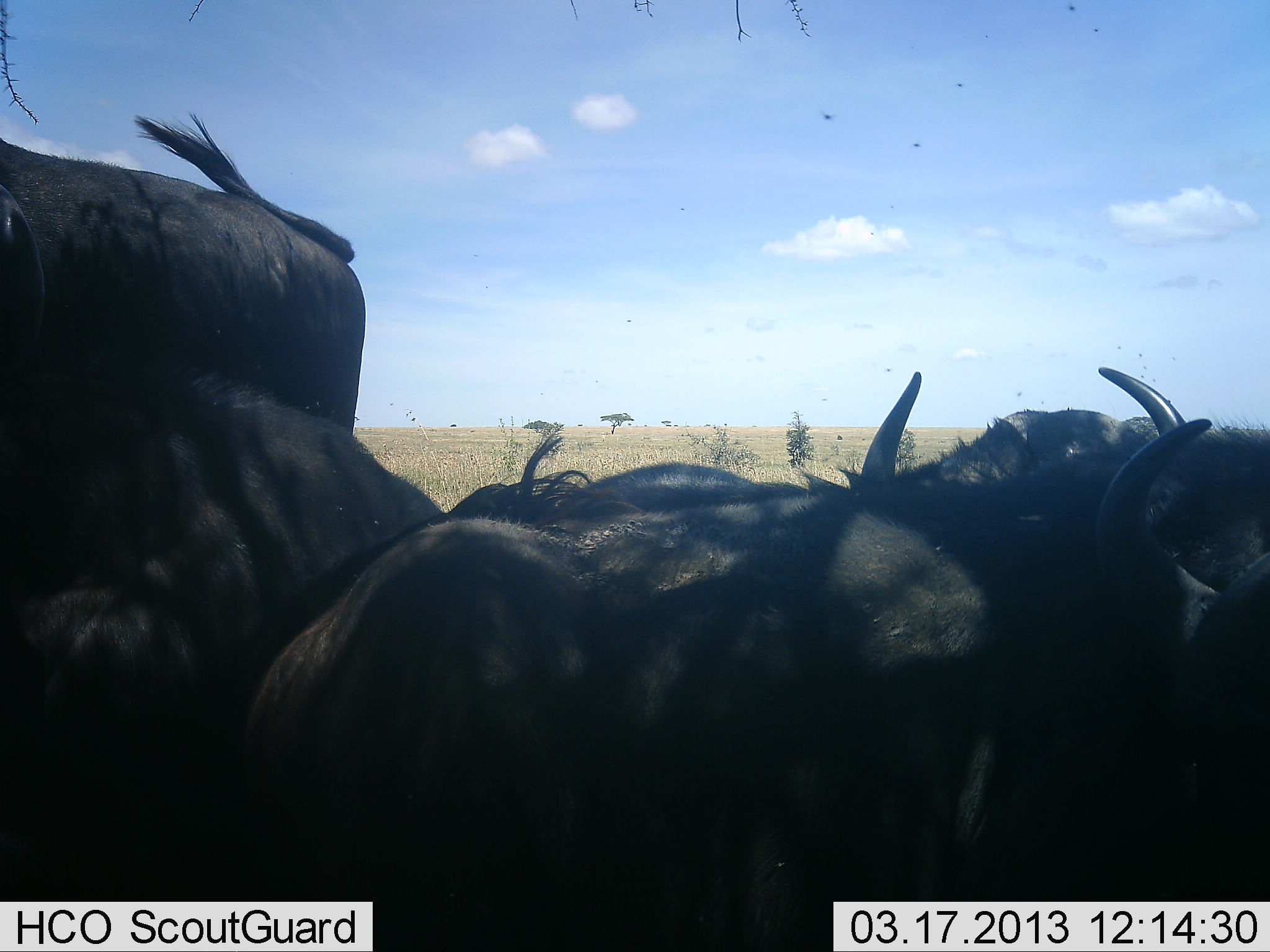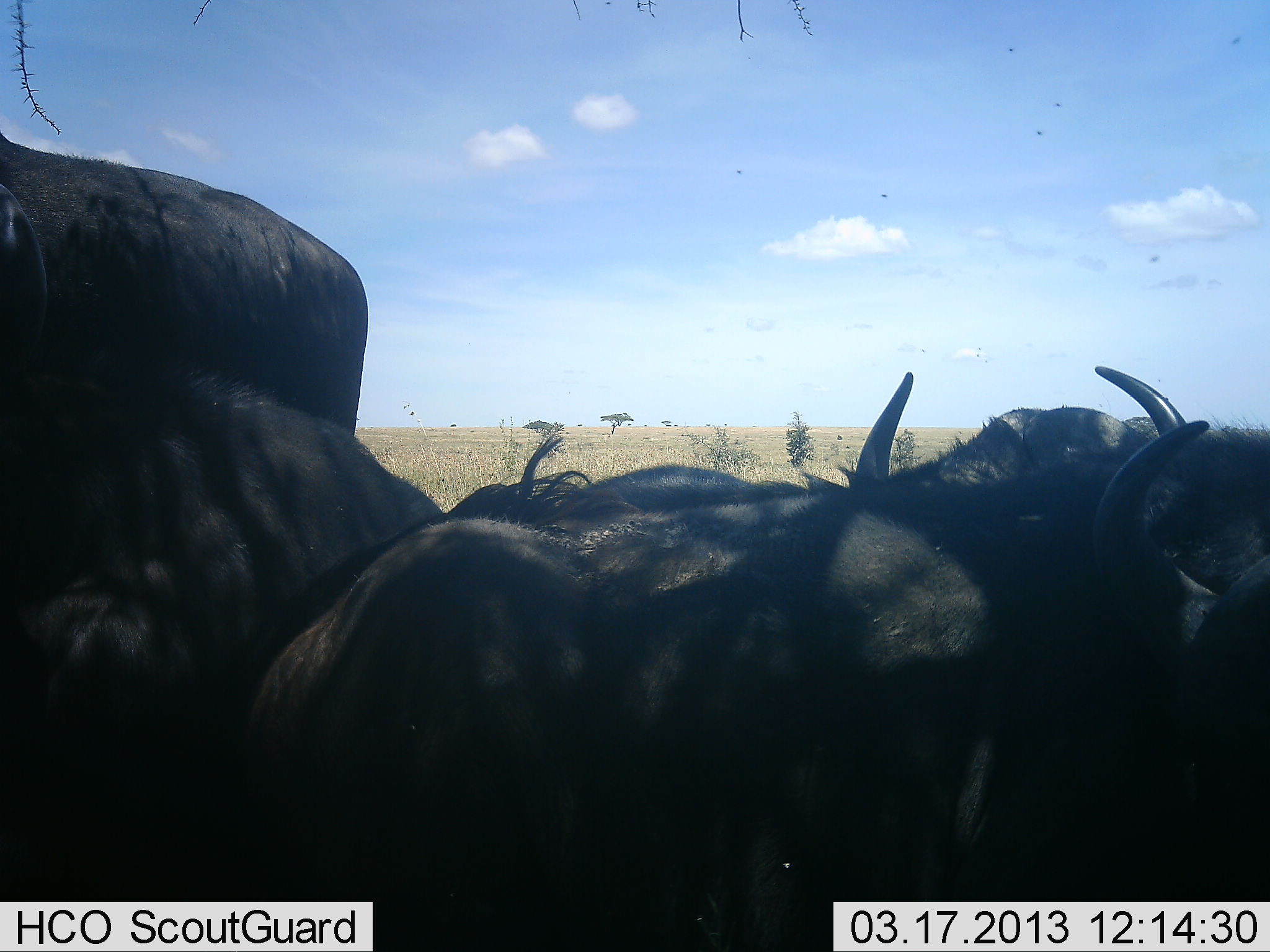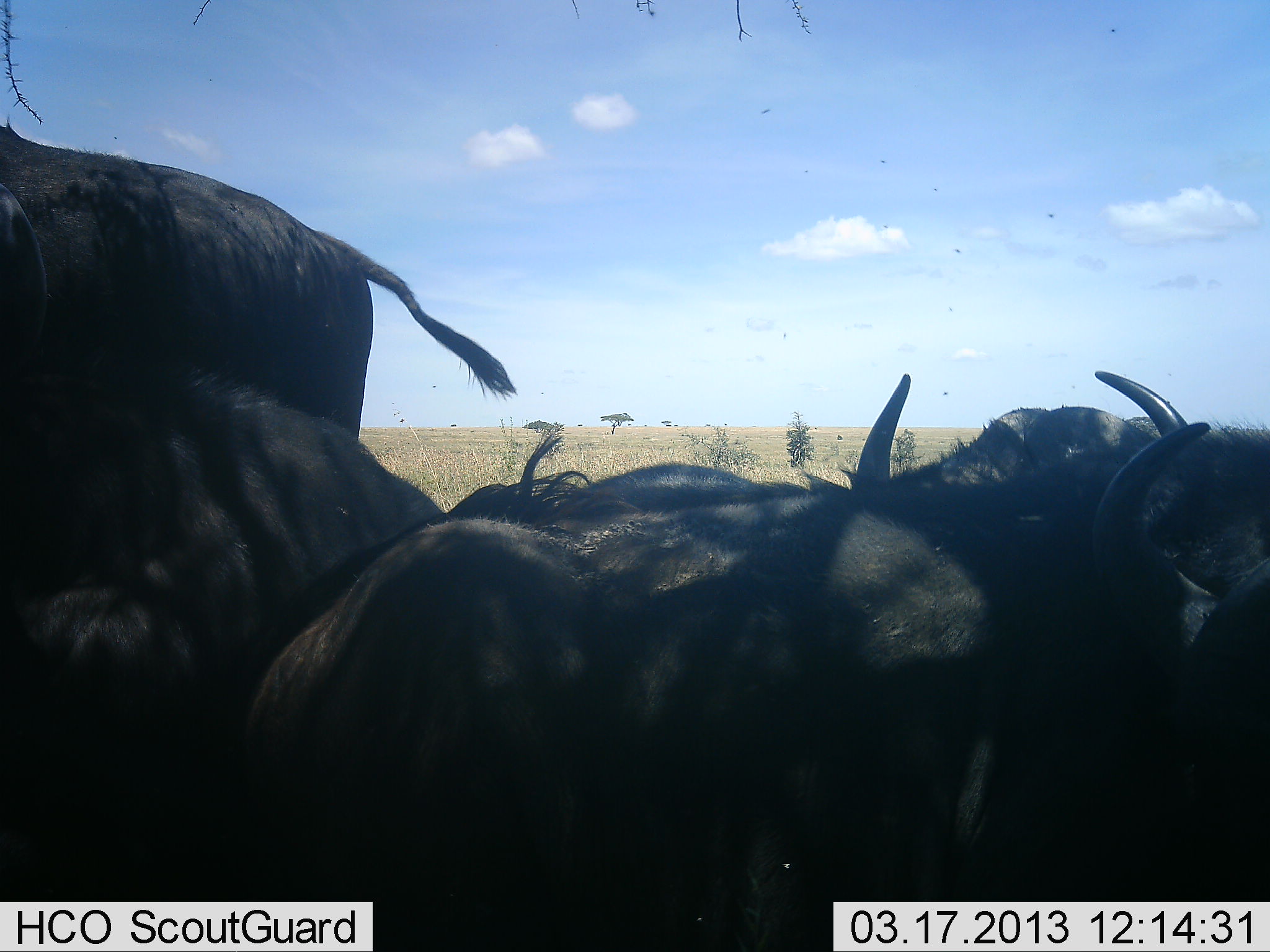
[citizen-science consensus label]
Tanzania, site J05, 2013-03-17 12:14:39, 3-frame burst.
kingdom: Animalia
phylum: Chordata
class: Mammalia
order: Artiodactyla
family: Bovidae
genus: Syncerus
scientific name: Syncerus caffer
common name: cape buffalo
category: buffalo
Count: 5.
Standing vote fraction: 80%.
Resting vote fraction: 65%.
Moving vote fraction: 0%.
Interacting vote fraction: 30%.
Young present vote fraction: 0%.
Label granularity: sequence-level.